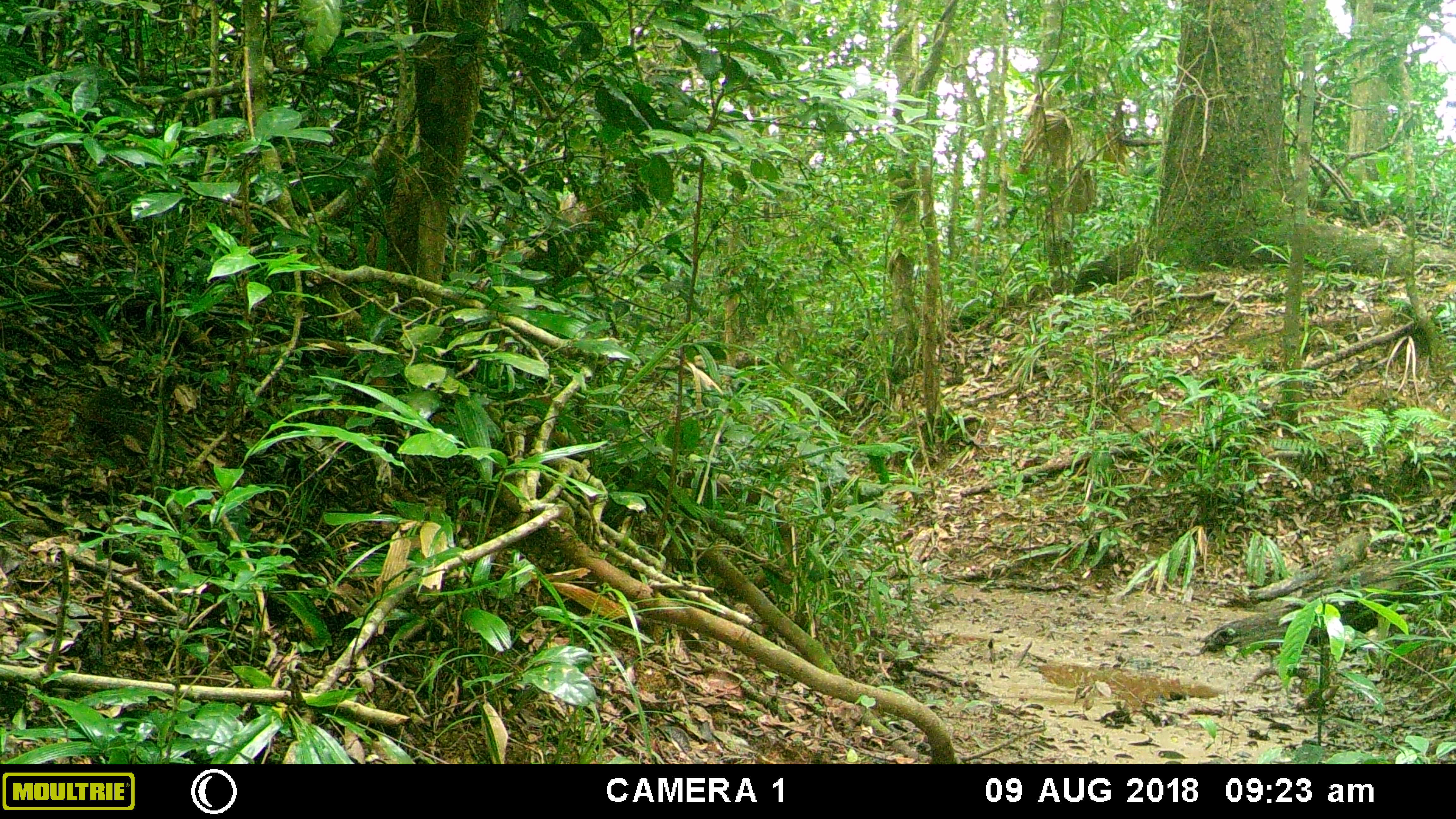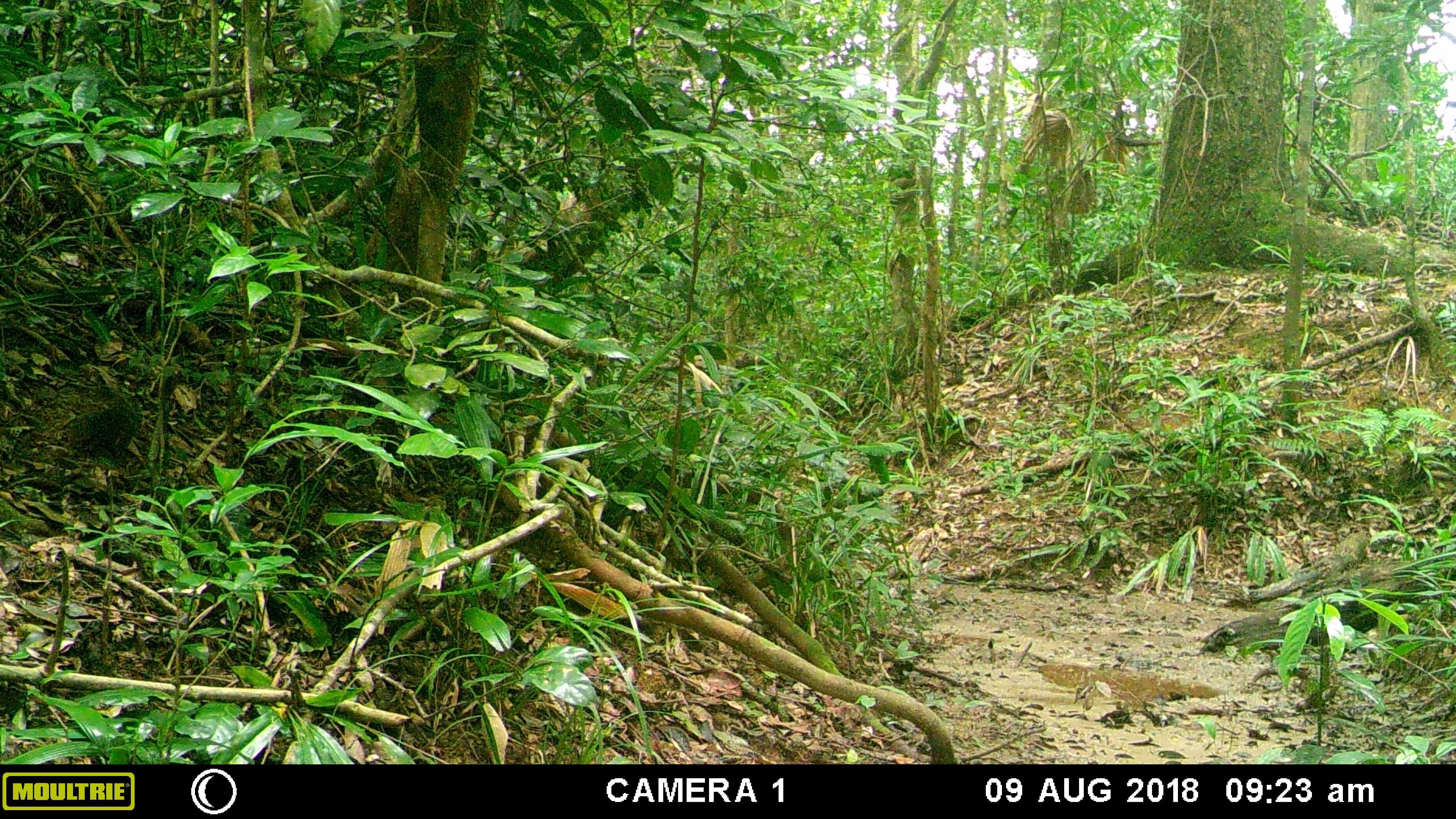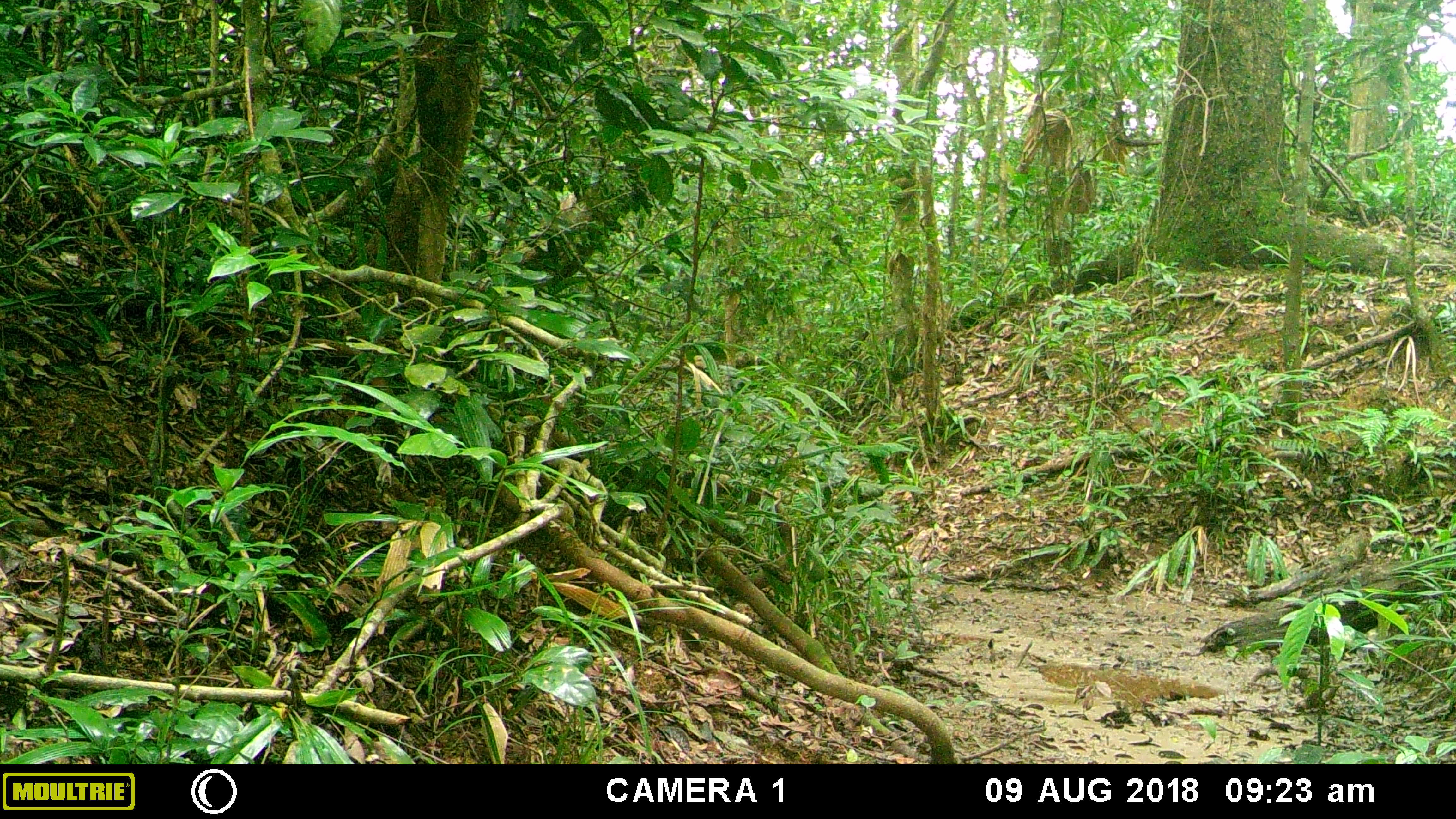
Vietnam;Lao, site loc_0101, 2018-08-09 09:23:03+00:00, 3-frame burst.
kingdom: Animalia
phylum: Chordata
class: Mammalia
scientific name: Mammalia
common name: mammal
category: unidentified small mammal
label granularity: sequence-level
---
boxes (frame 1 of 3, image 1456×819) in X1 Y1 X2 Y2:
unidentified small mammal: 81 384 155 442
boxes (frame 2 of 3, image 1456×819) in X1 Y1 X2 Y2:
unidentified small mammal: 68 386 140 455